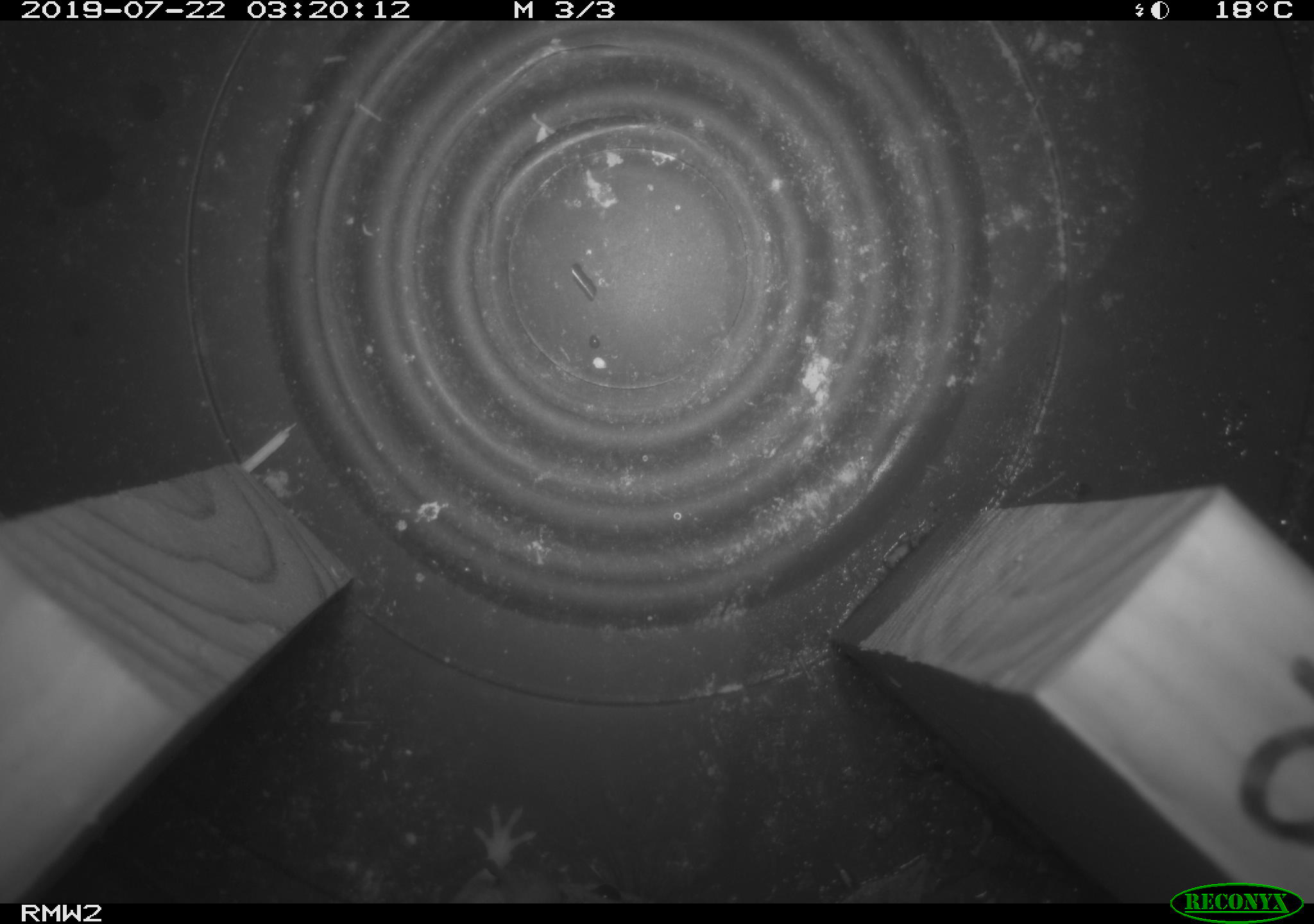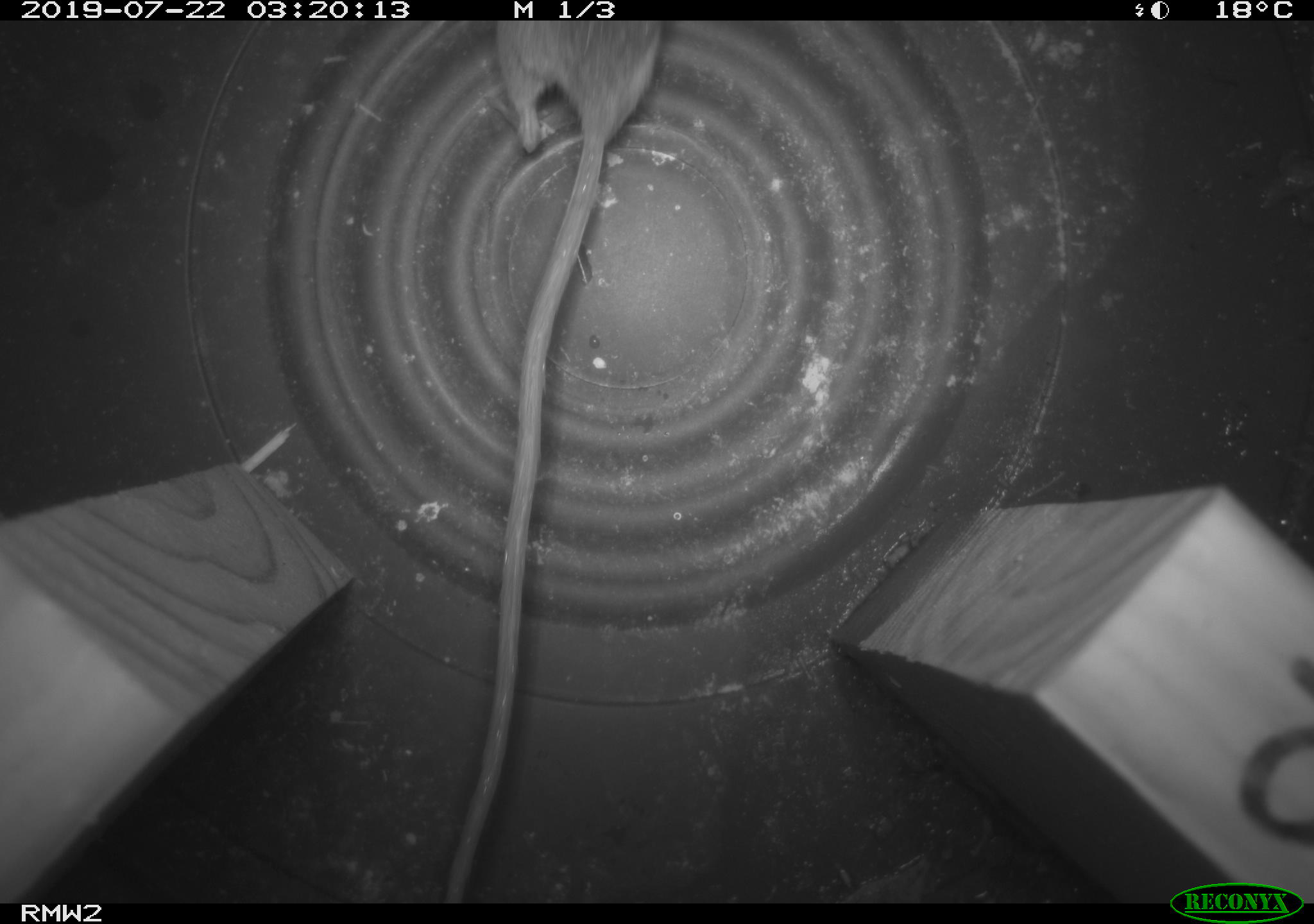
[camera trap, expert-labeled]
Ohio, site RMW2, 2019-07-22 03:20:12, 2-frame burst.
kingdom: Animalia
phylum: Chordata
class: Mammalia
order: Rodentia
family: Zapodidae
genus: Napaeozapus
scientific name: Napaeozapus insignis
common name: woodland jumping mouse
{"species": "woodland jumping mouse (Napaeozapus insignis)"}